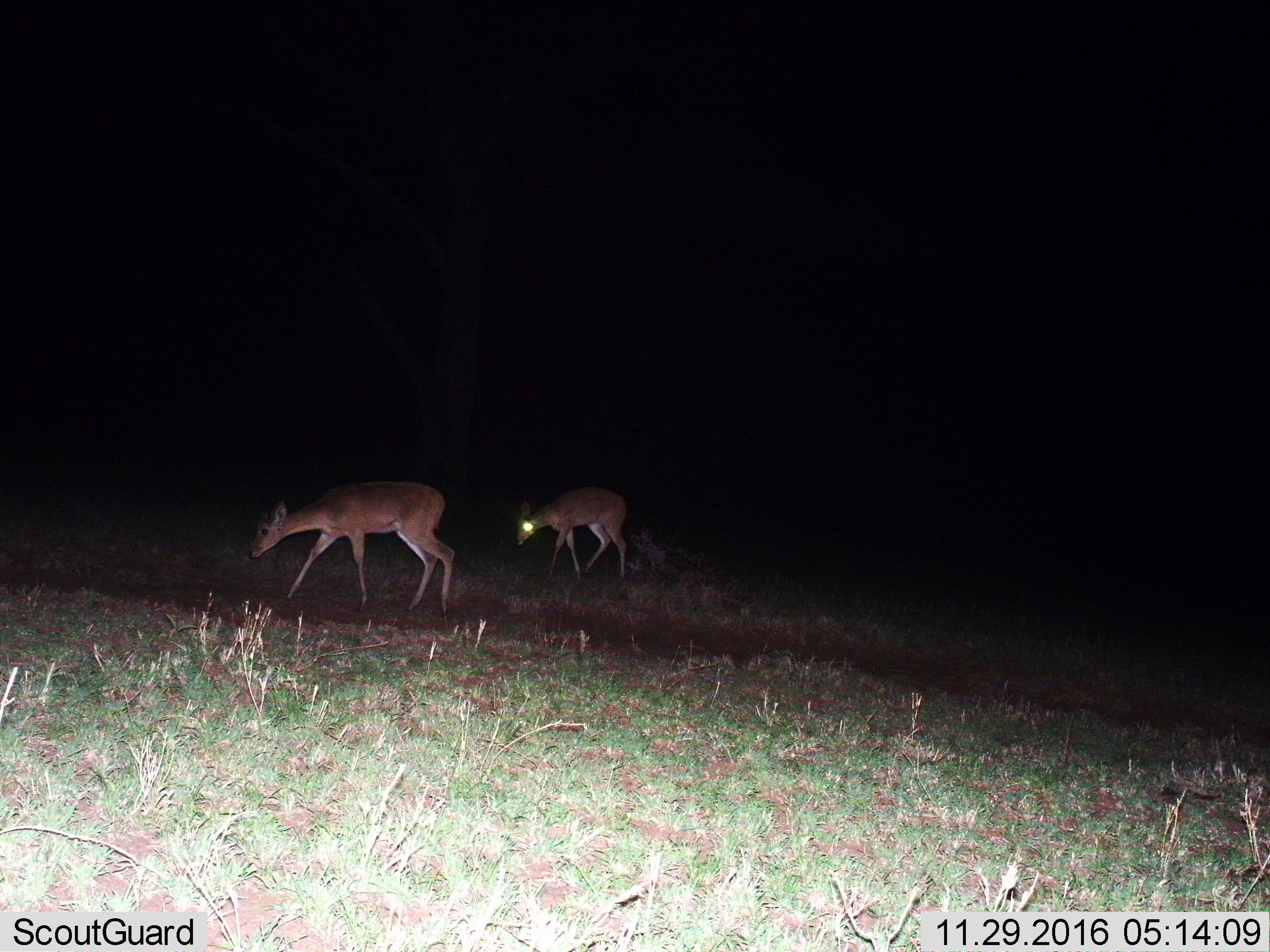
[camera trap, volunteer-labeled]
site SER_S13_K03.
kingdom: Animalia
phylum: Chordata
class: Mammalia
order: Artiodactyla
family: Bovidae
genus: Sylvicapra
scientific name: Sylvicapra grimmia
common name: common duiker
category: duikercommongrey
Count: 2.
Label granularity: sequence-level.